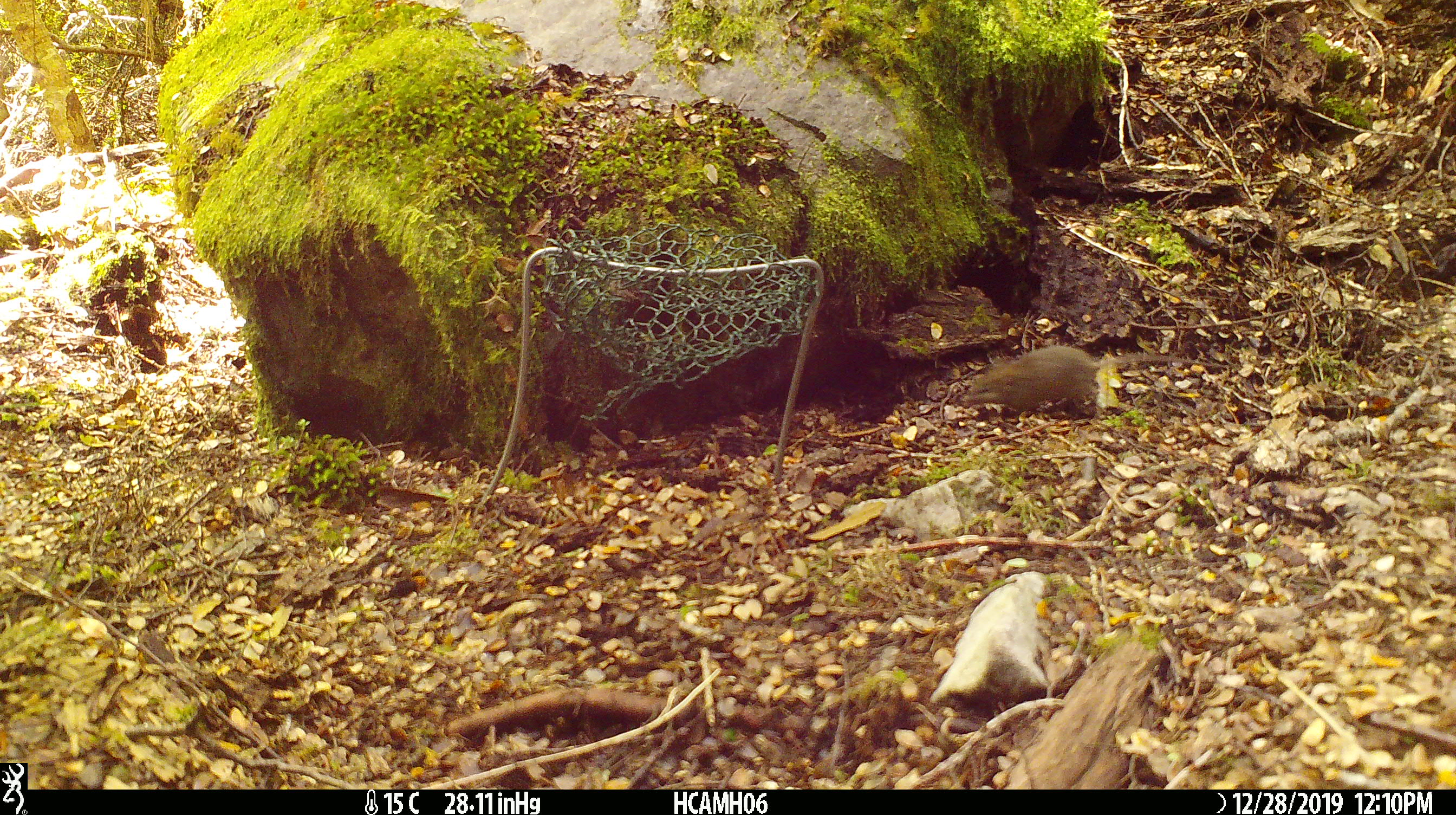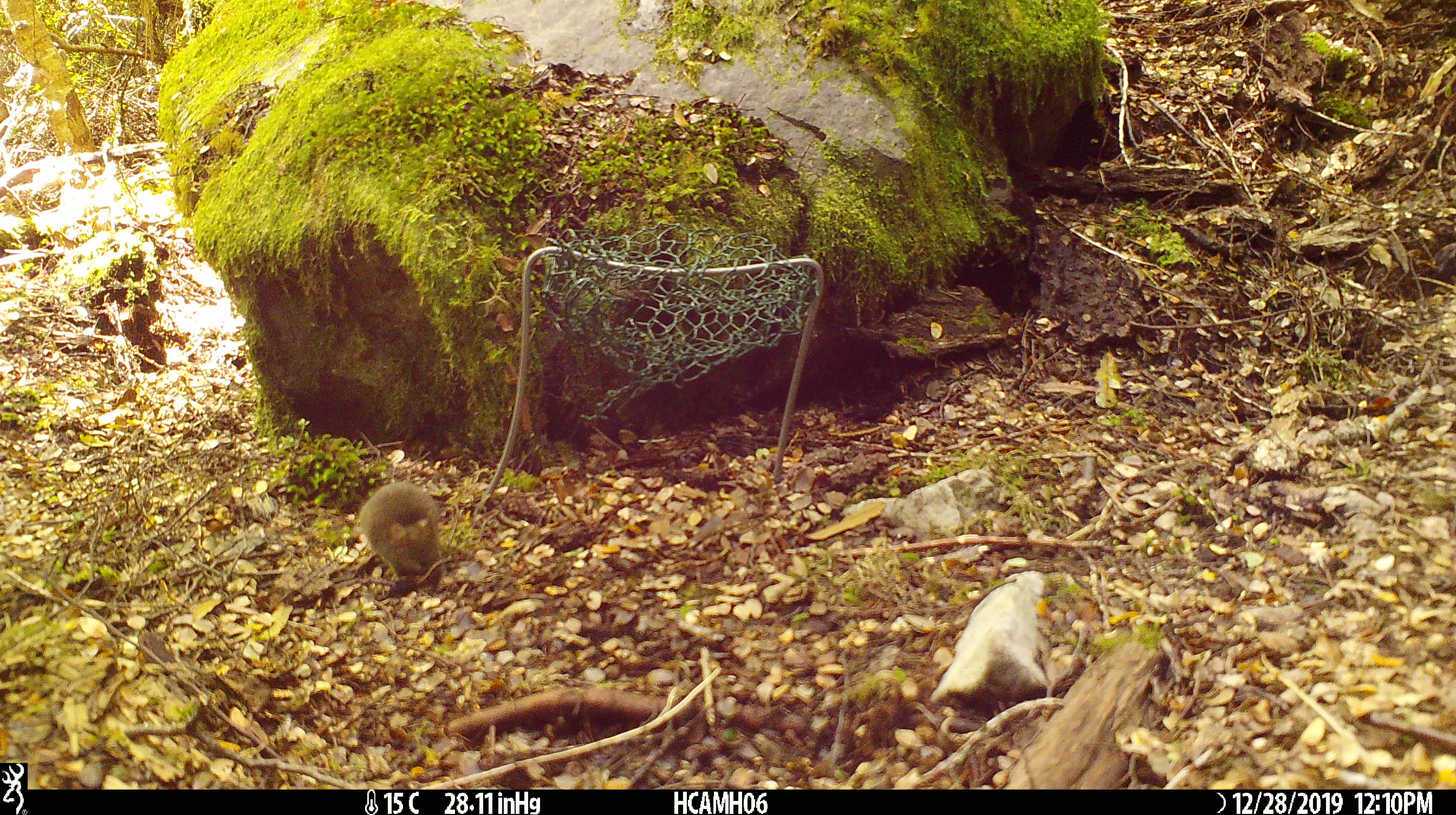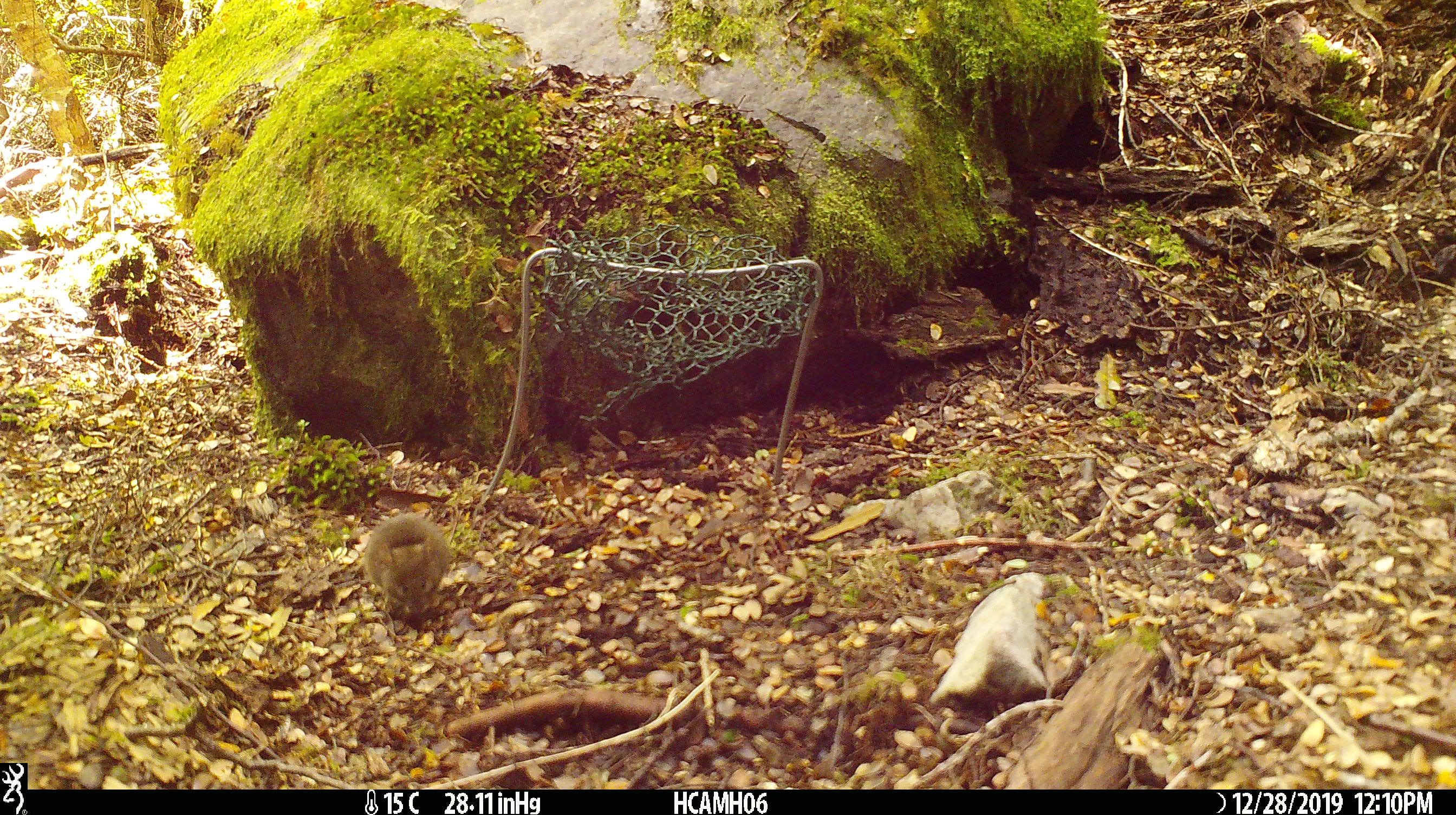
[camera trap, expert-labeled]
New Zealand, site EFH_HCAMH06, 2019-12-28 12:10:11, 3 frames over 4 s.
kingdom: Animalia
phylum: Chordata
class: Mammalia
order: Rodentia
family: Muridae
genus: Mus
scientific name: Mus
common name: mouse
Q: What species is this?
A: Mouse (Mus).